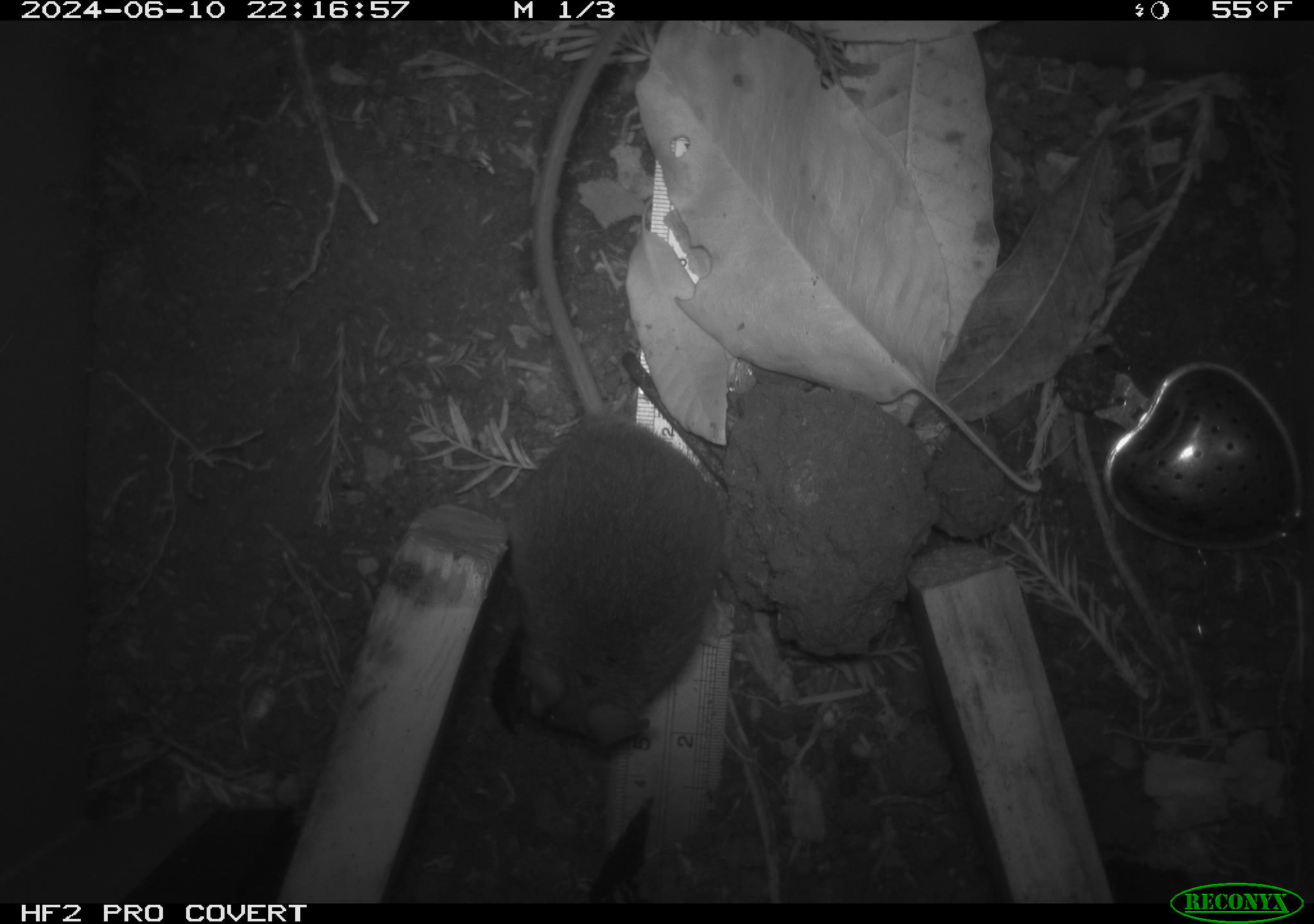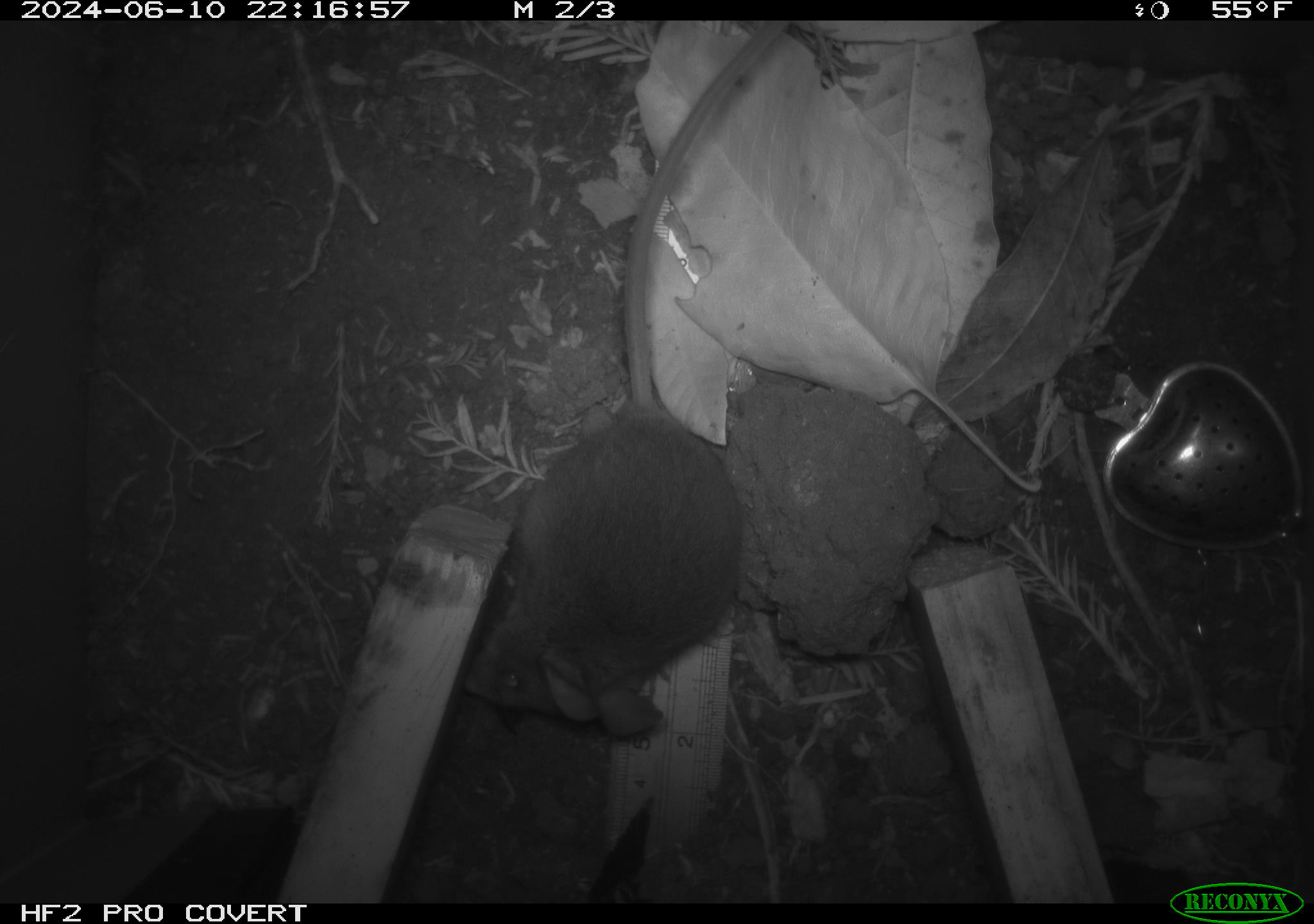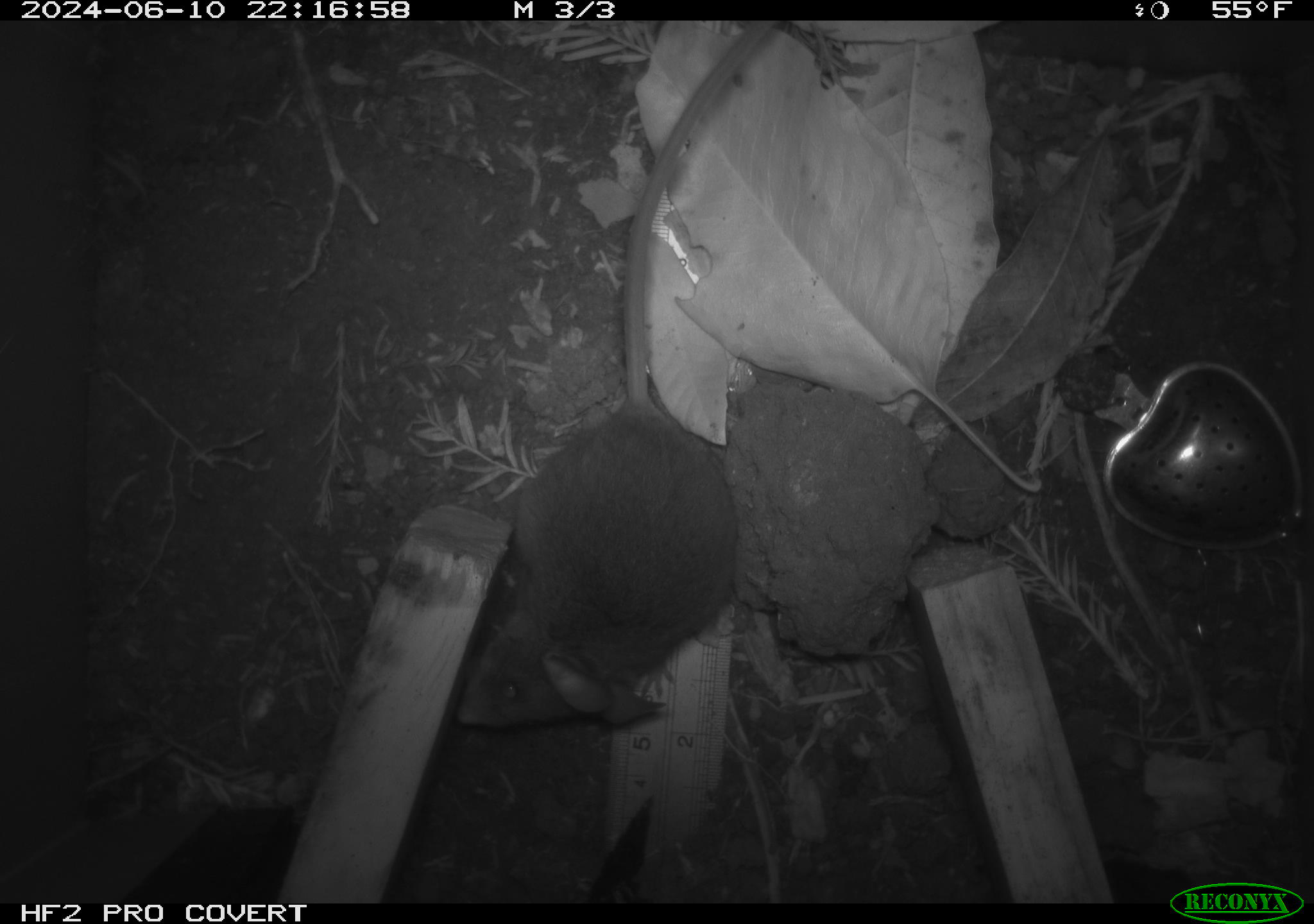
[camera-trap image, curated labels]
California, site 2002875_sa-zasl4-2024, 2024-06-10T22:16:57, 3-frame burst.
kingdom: Animalia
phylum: Chordata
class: Mammalia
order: Rodentia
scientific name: Rodentia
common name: rodent